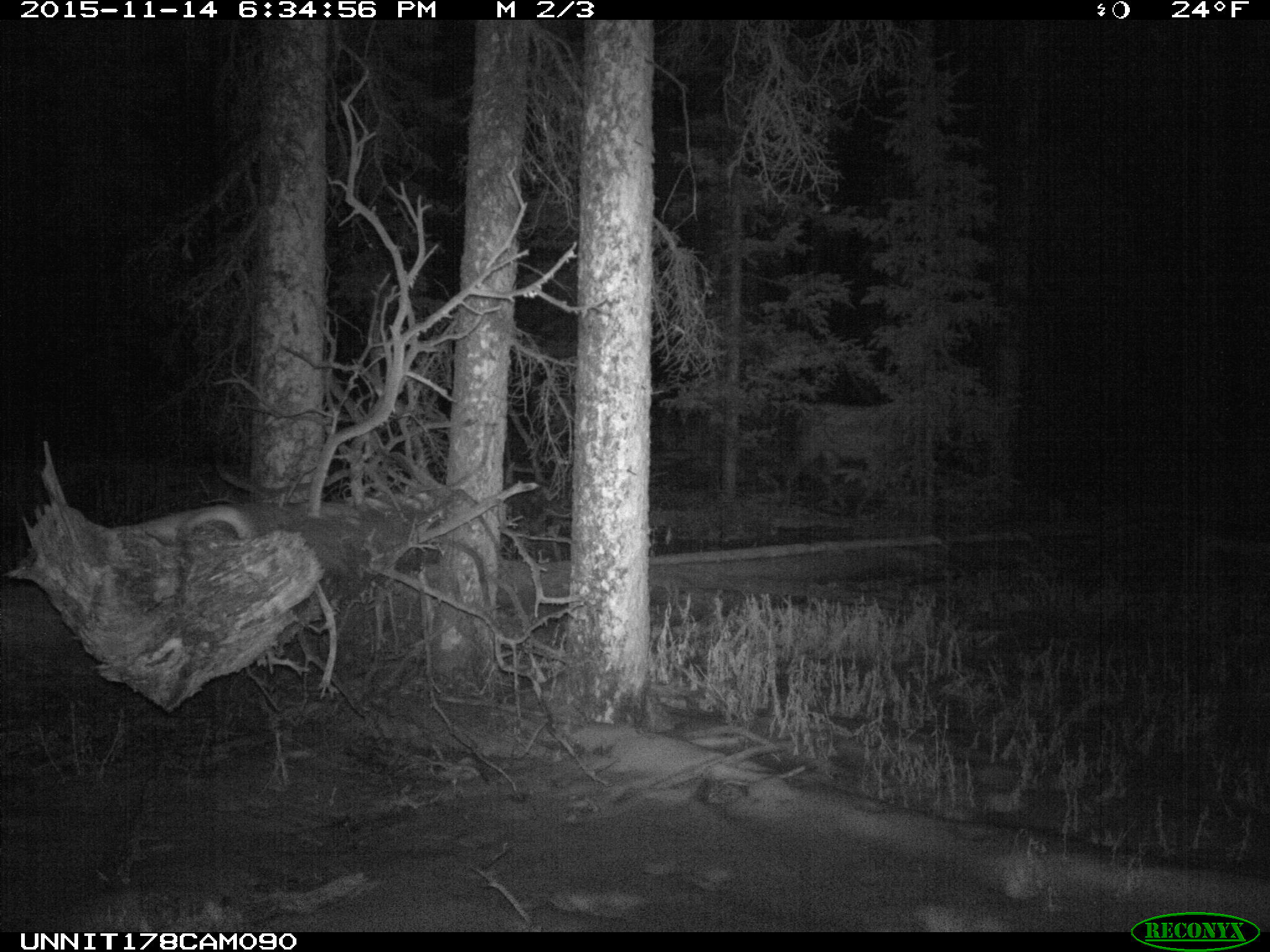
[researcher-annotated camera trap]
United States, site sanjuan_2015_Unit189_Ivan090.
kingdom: Animalia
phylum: Chordata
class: Mammalia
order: Artiodactyla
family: Cervidae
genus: Cervus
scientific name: Cervus elaphus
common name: red deer